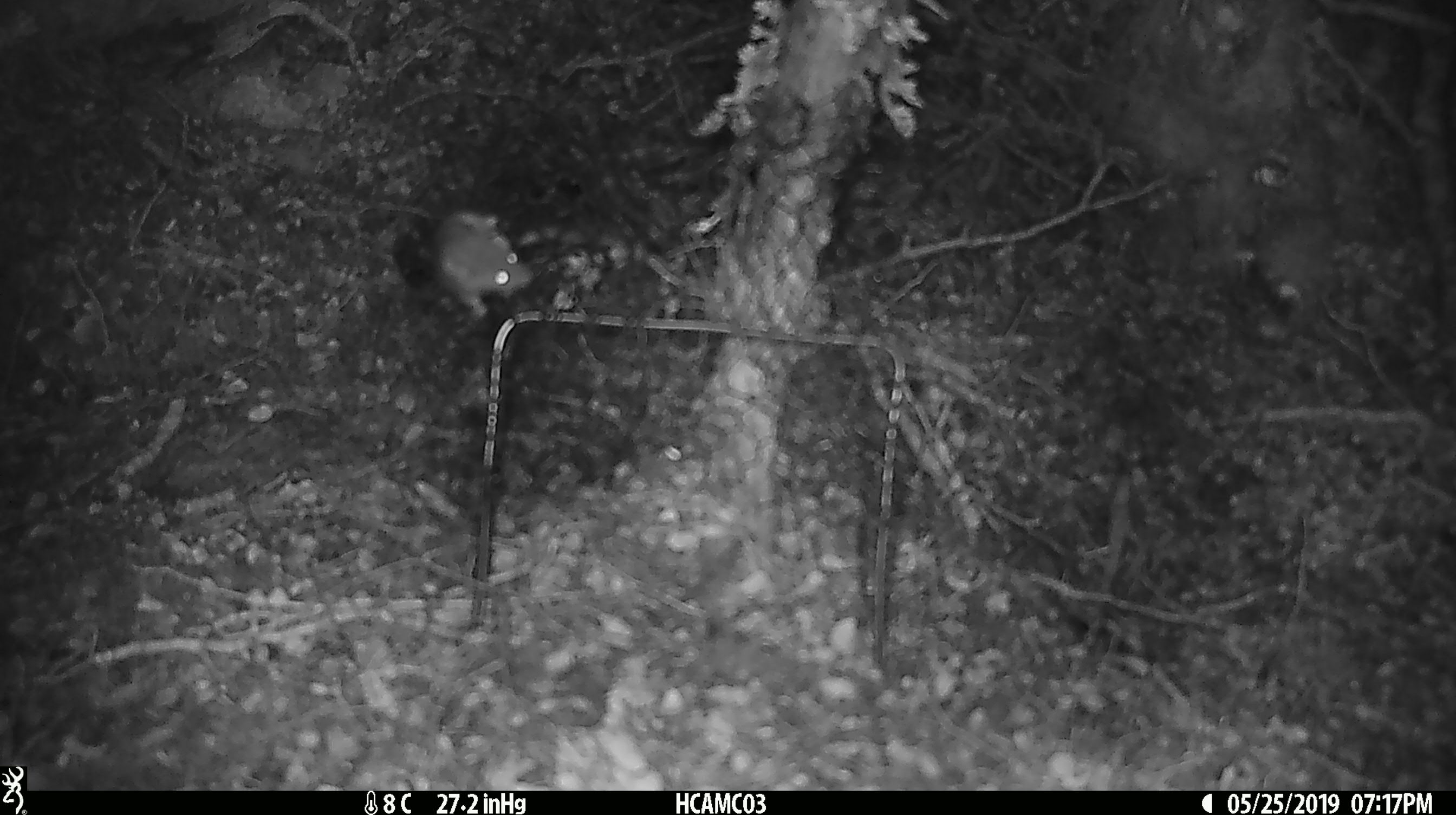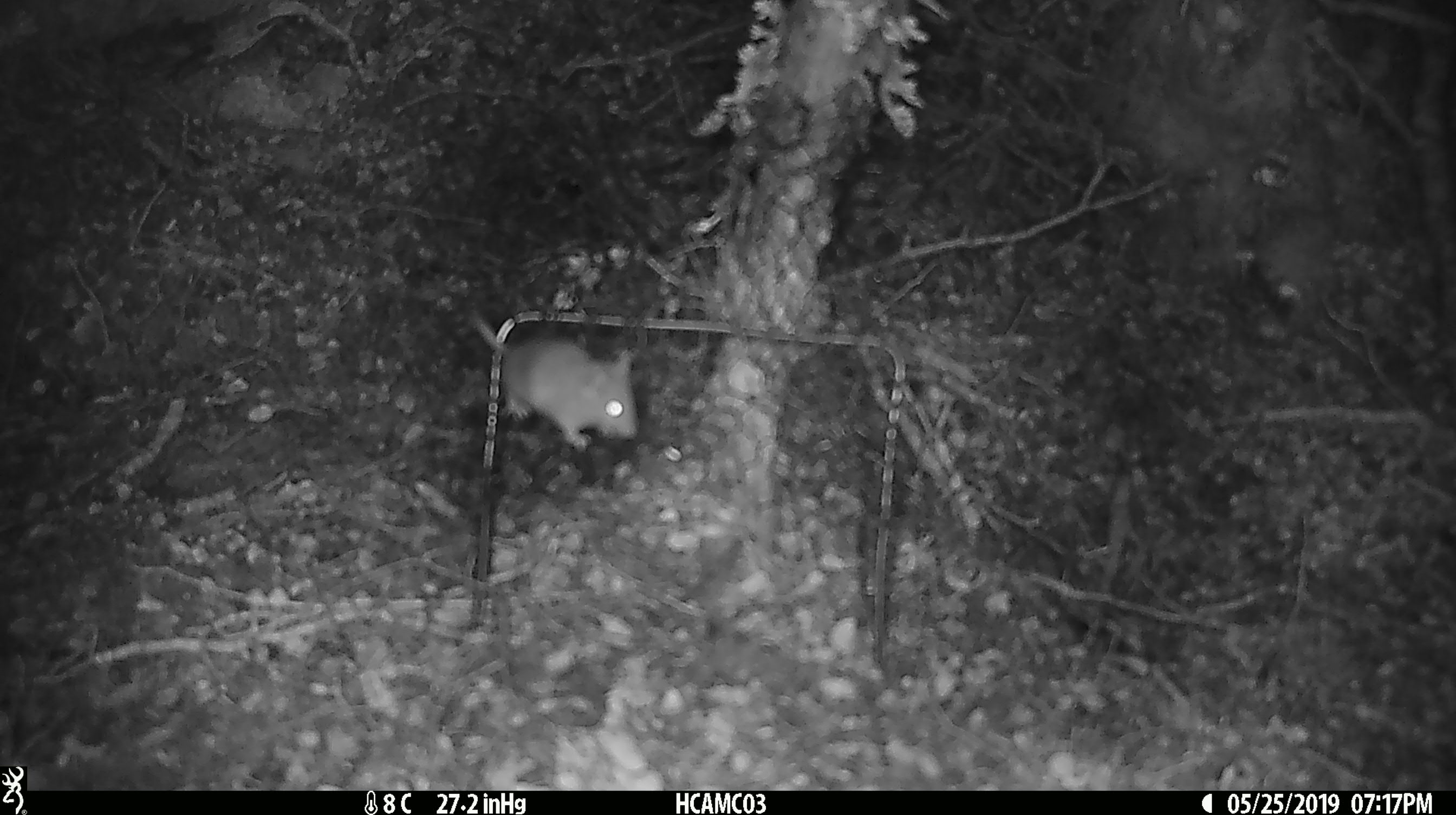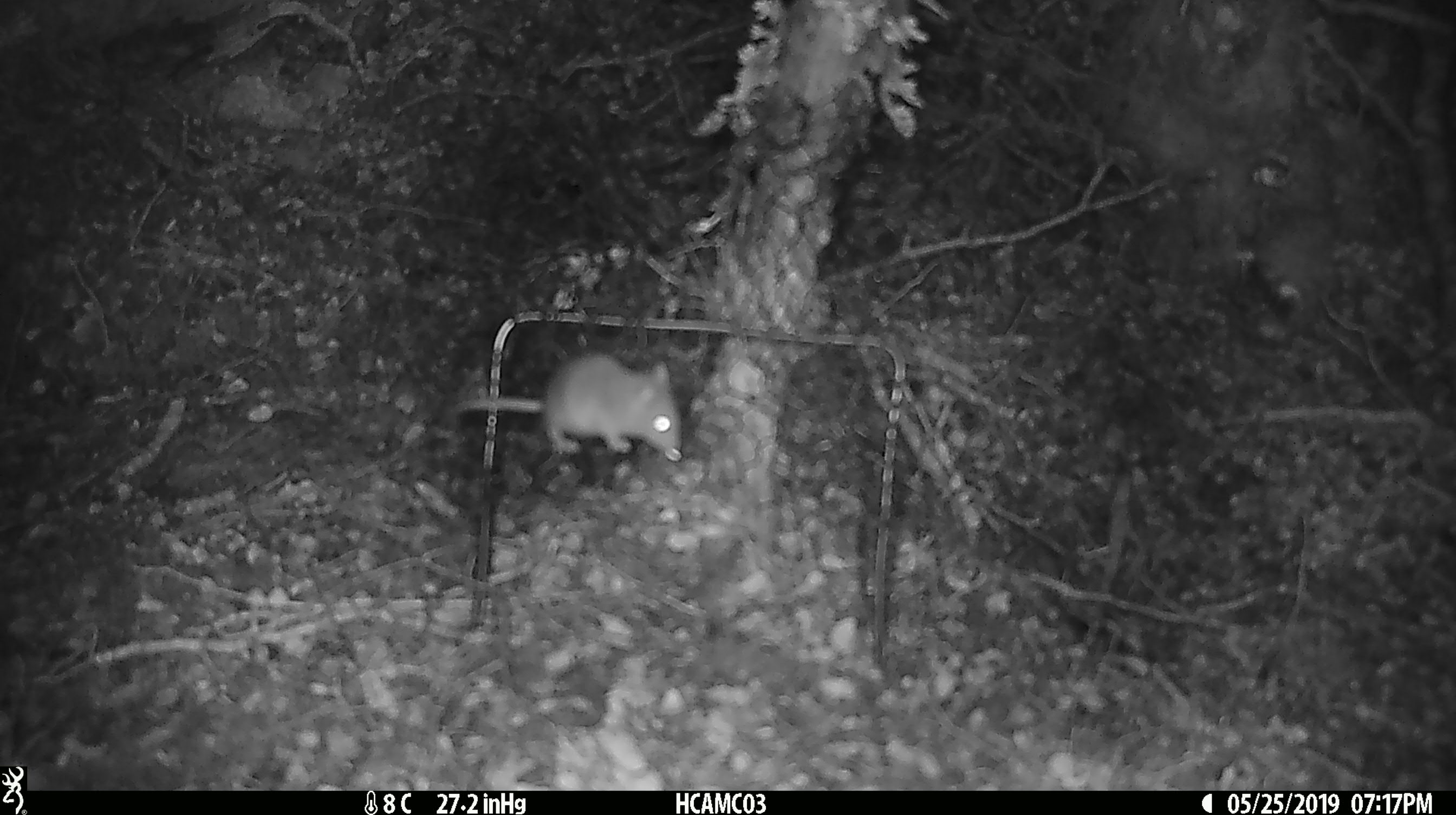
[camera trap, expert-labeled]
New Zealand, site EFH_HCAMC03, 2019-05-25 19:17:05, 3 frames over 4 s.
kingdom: Animalia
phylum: Chordata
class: Mammalia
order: Rodentia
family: Muridae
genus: Mus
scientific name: Mus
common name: mouse